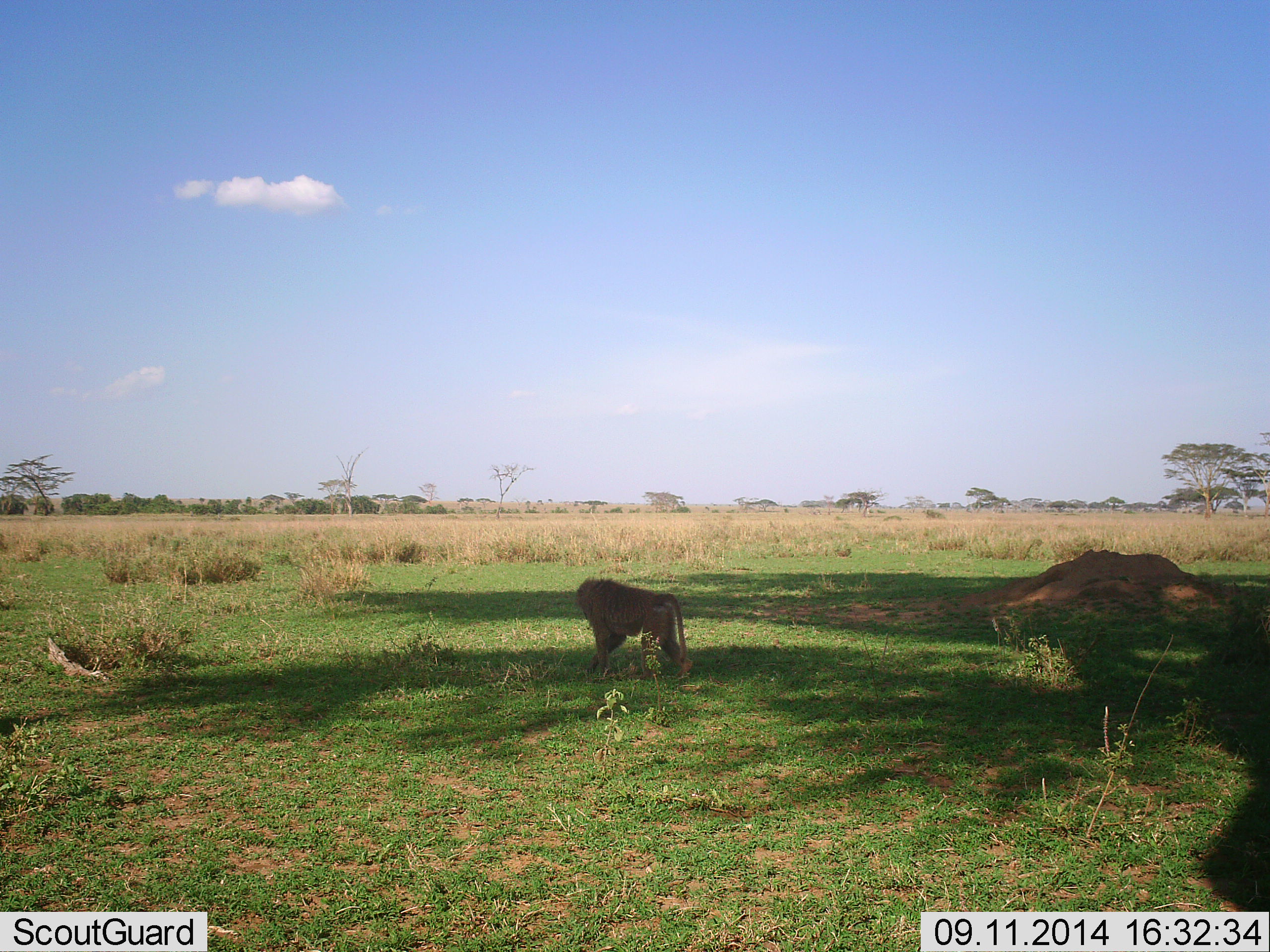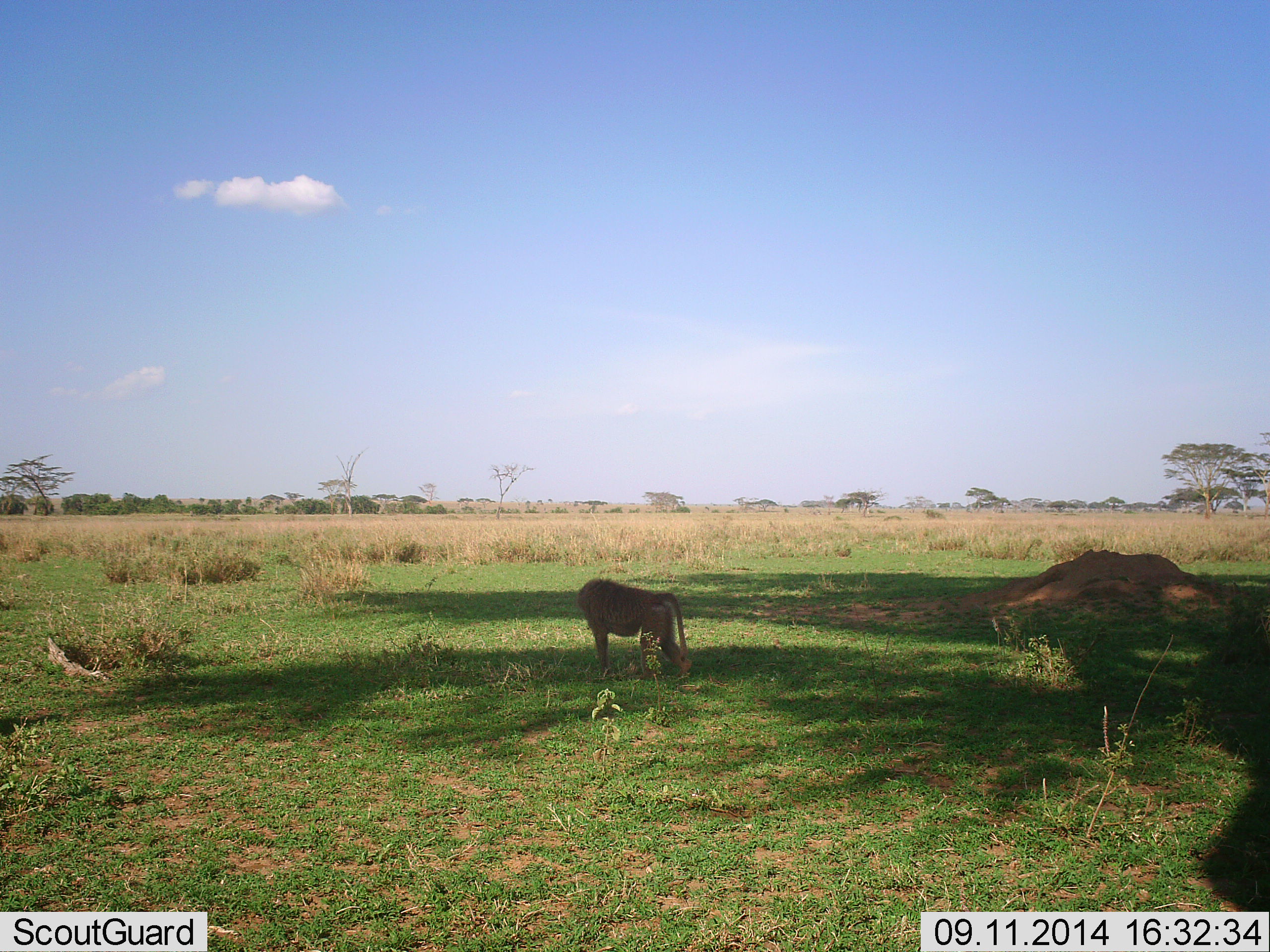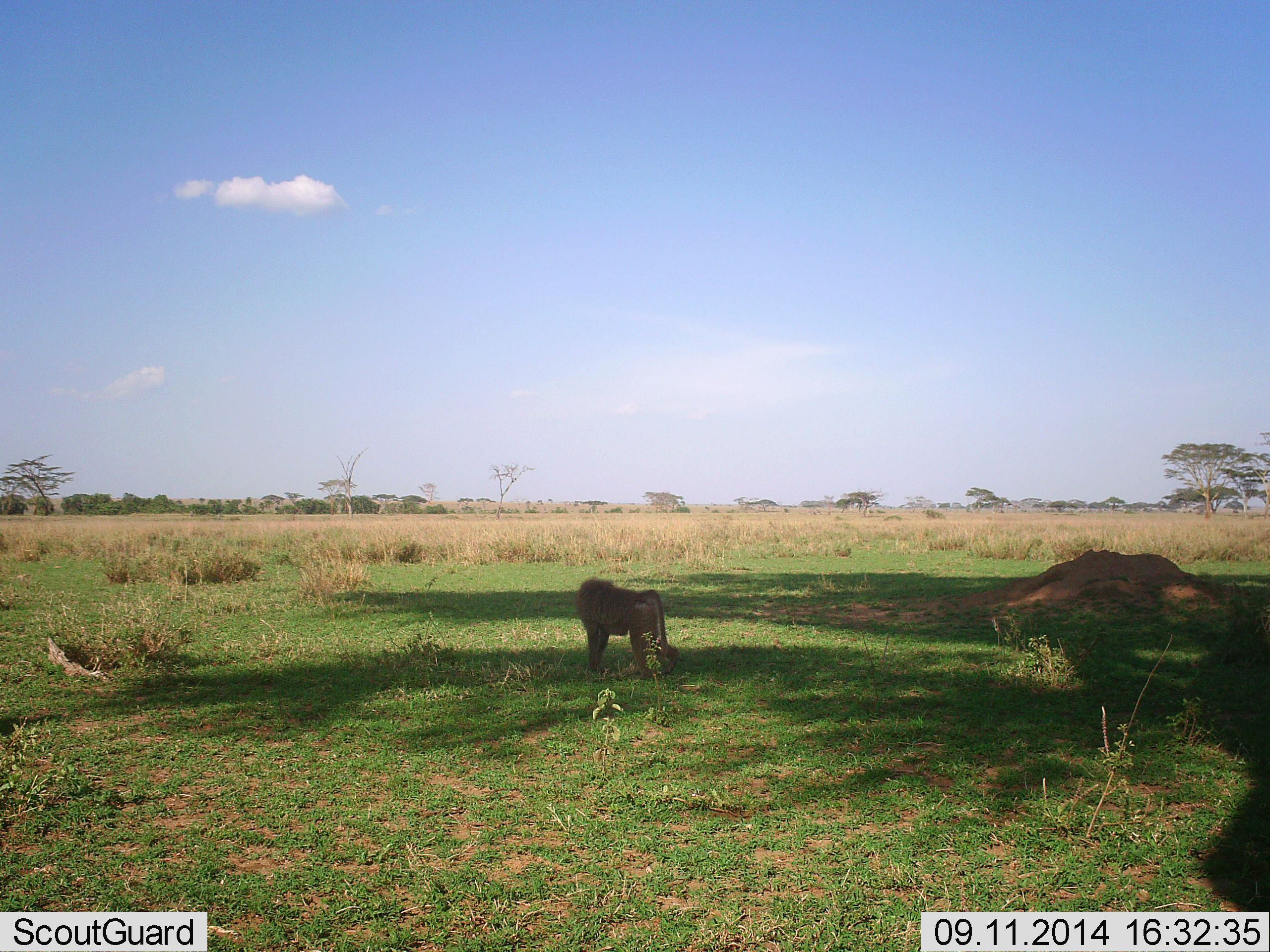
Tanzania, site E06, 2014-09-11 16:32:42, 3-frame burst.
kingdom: Animalia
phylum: Chordata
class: Mammalia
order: Primates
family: Cercopithecidae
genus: Papio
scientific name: Papio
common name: baboon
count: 1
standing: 80%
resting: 0%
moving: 10%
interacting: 0%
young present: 0%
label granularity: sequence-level